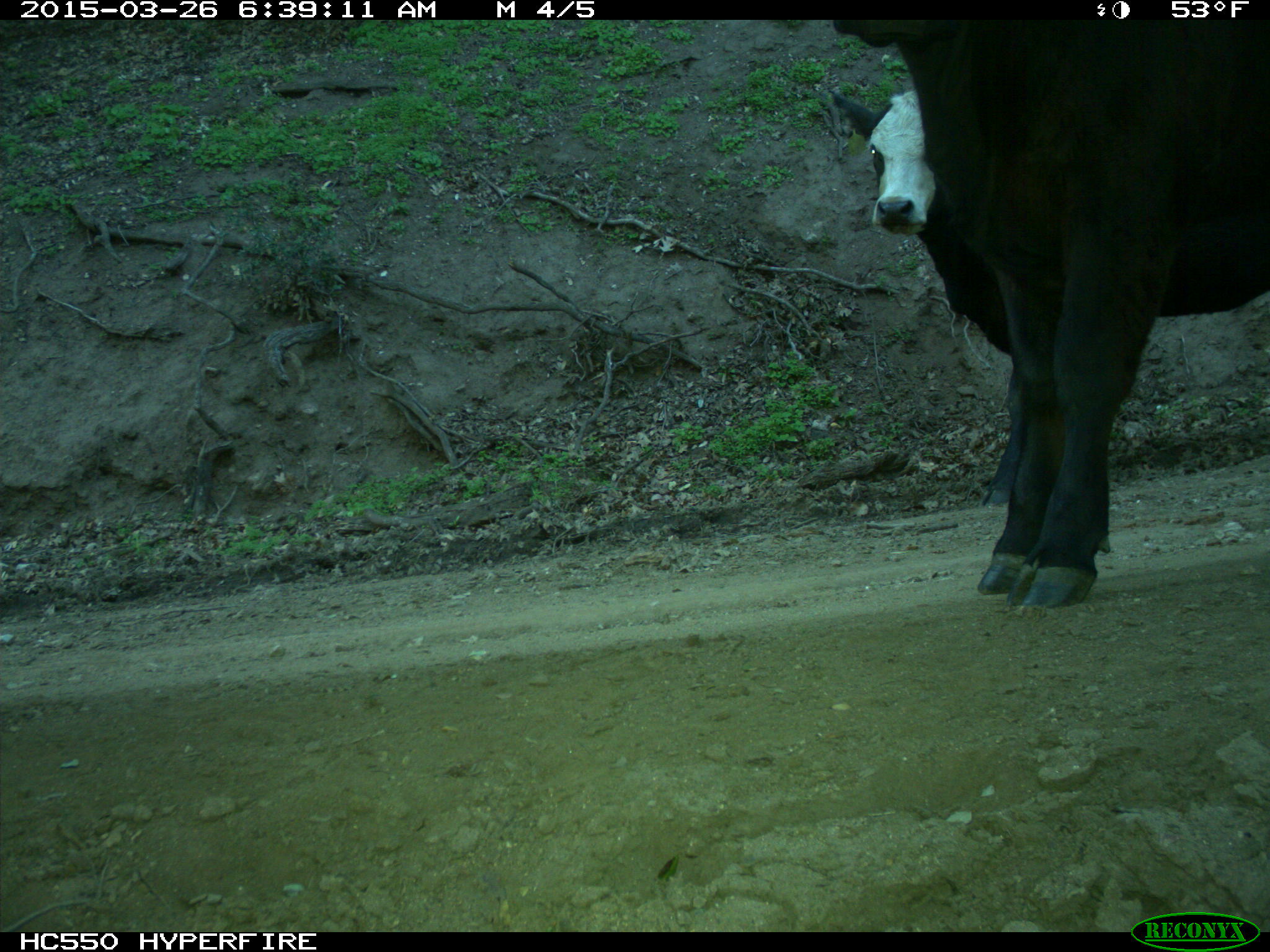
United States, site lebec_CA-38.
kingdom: Animalia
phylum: Chordata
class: Mammalia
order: Artiodactyla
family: Bovidae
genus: Bos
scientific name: Bos taurus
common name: domestic cow